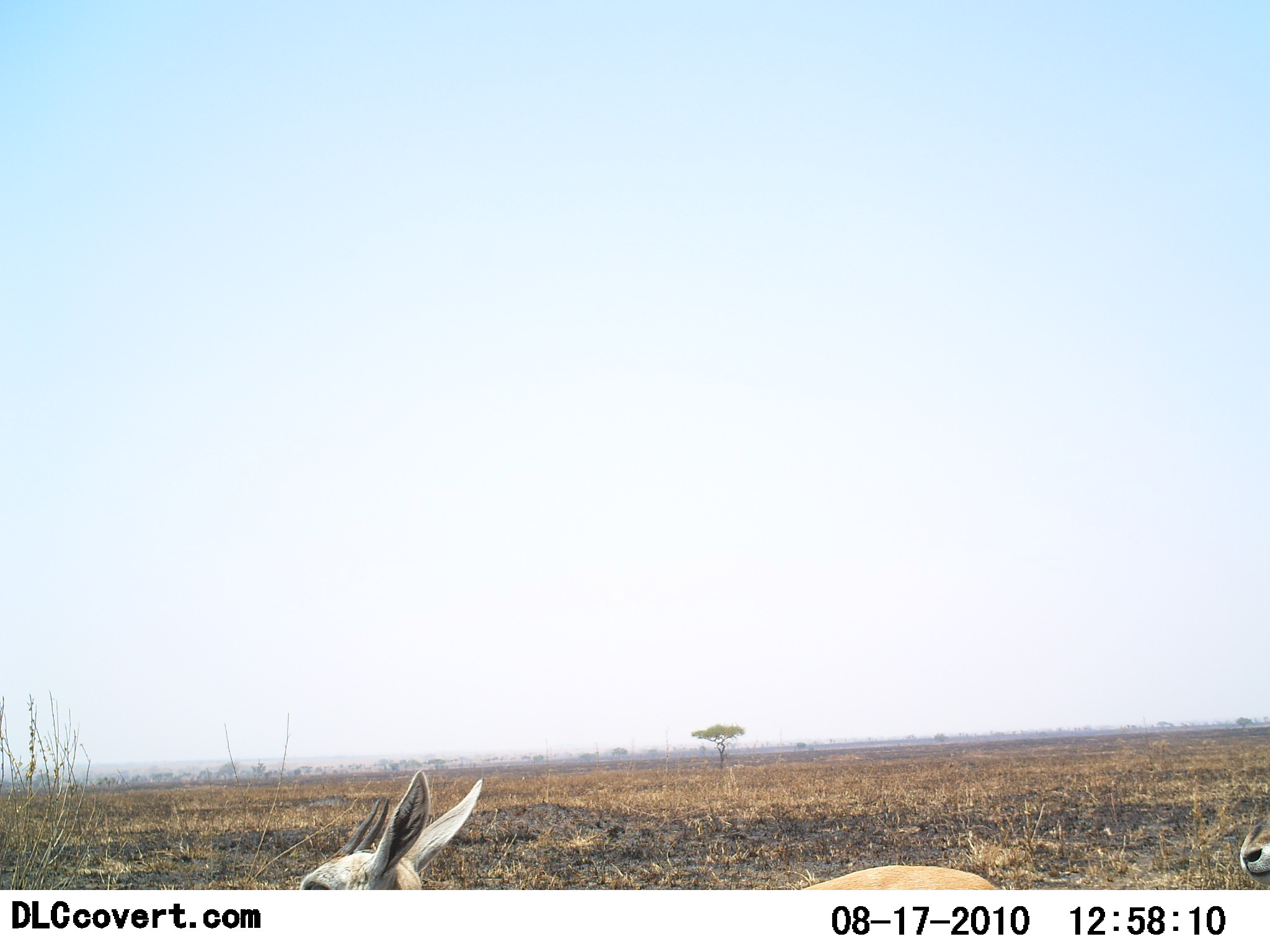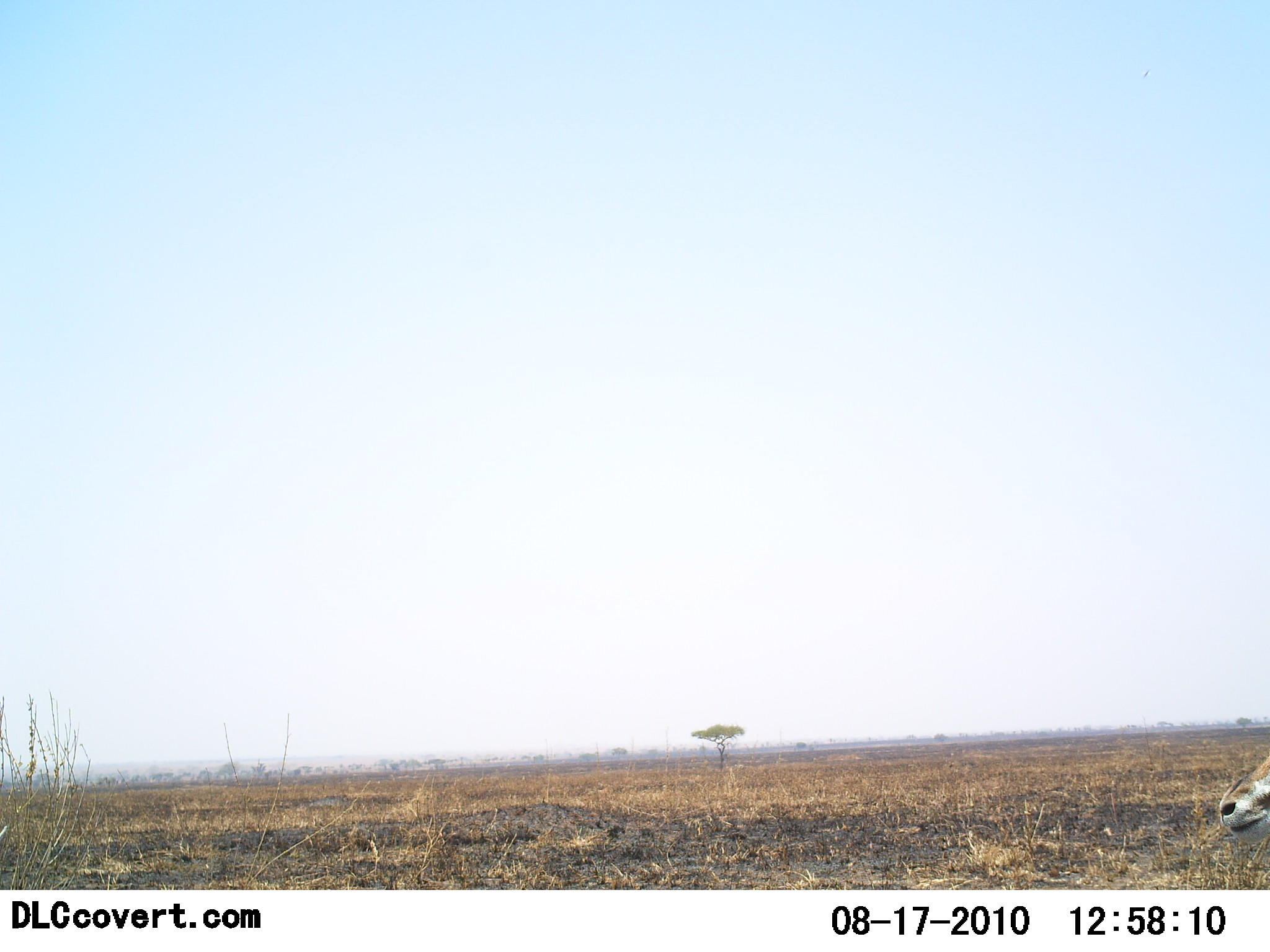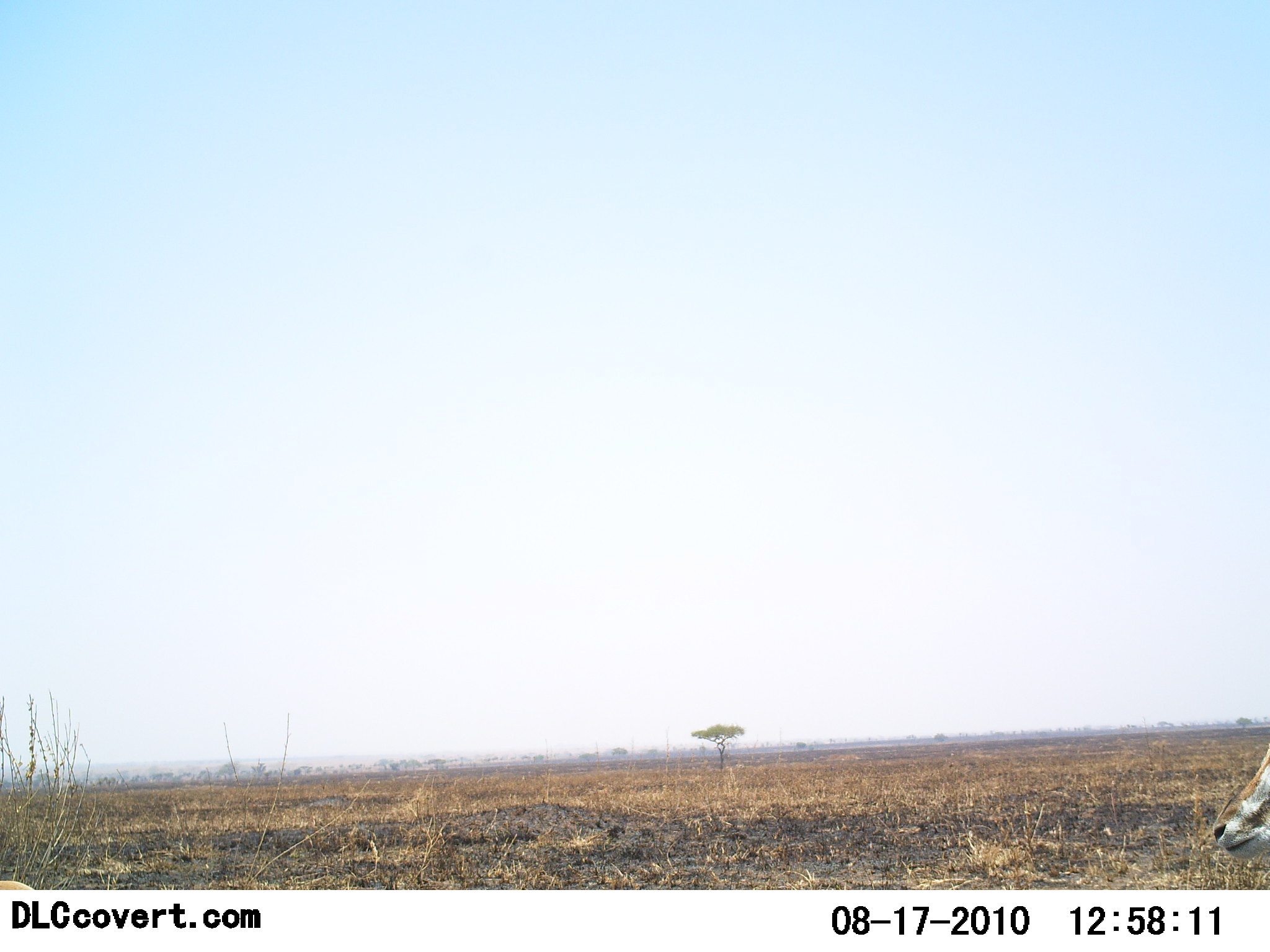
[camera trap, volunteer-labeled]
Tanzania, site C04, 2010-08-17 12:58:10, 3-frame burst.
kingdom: Animalia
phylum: Chordata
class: Mammalia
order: Artiodactyla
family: Bovidae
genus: Eudorcas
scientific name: Eudorcas thomsonii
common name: thomson's gazelle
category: gazellethomsons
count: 2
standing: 18%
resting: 9%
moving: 82%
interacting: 0%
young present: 9%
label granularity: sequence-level